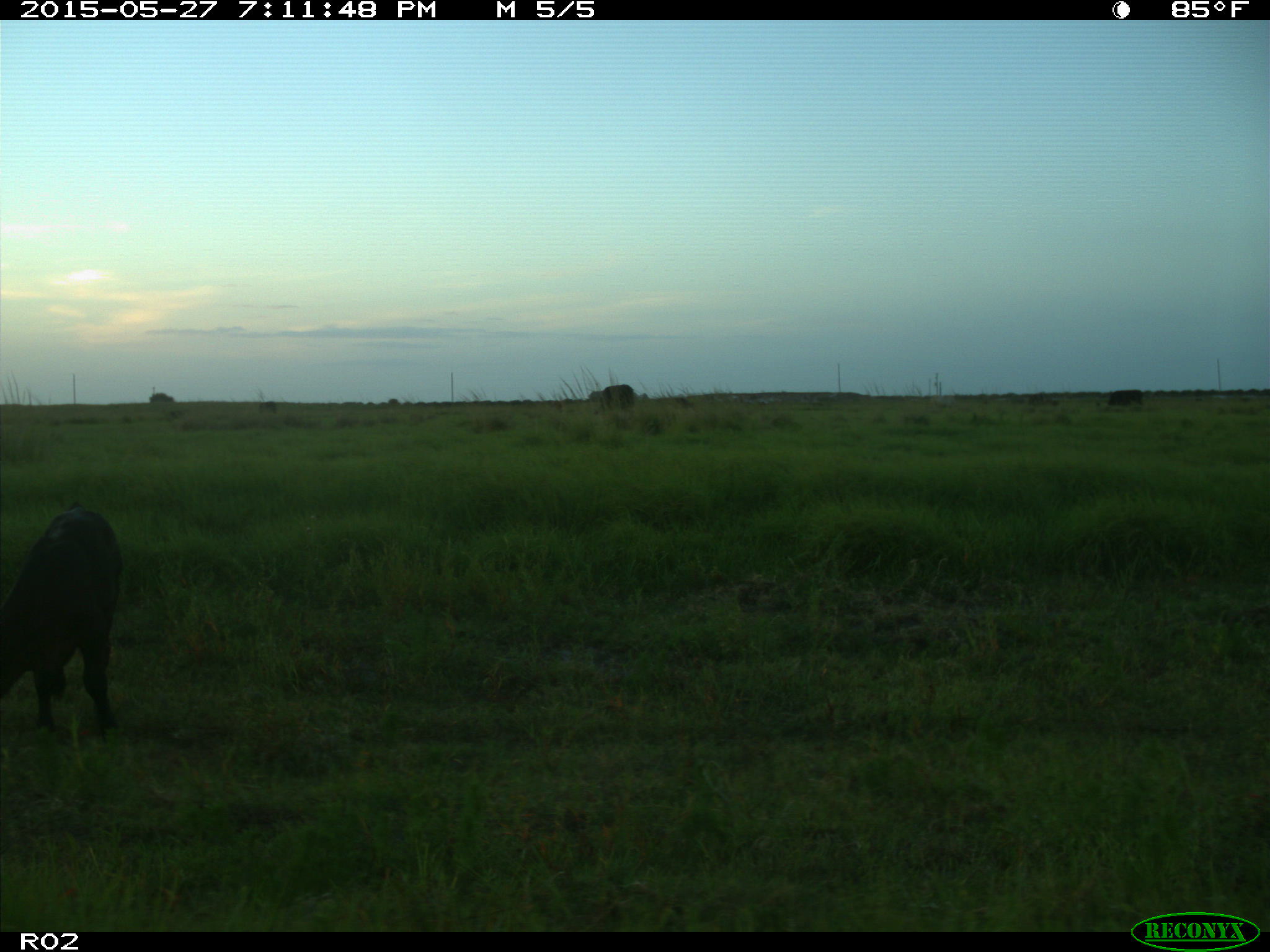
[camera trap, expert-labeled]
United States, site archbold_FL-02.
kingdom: Animalia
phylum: Chordata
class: Mammalia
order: Artiodactyla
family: Bovidae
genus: Bos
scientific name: Bos taurus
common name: domestic cow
Bos taurus (domestic cow).